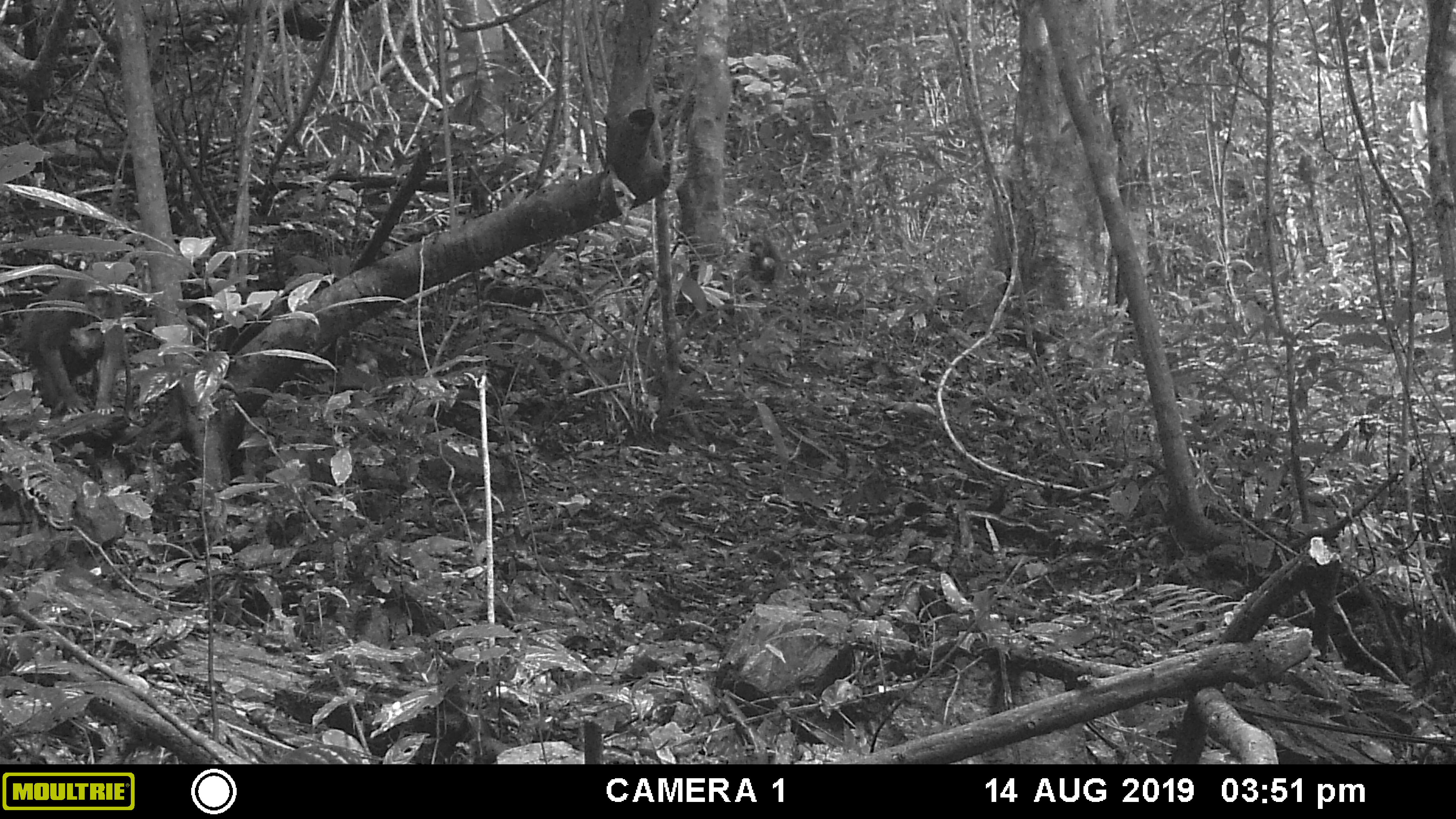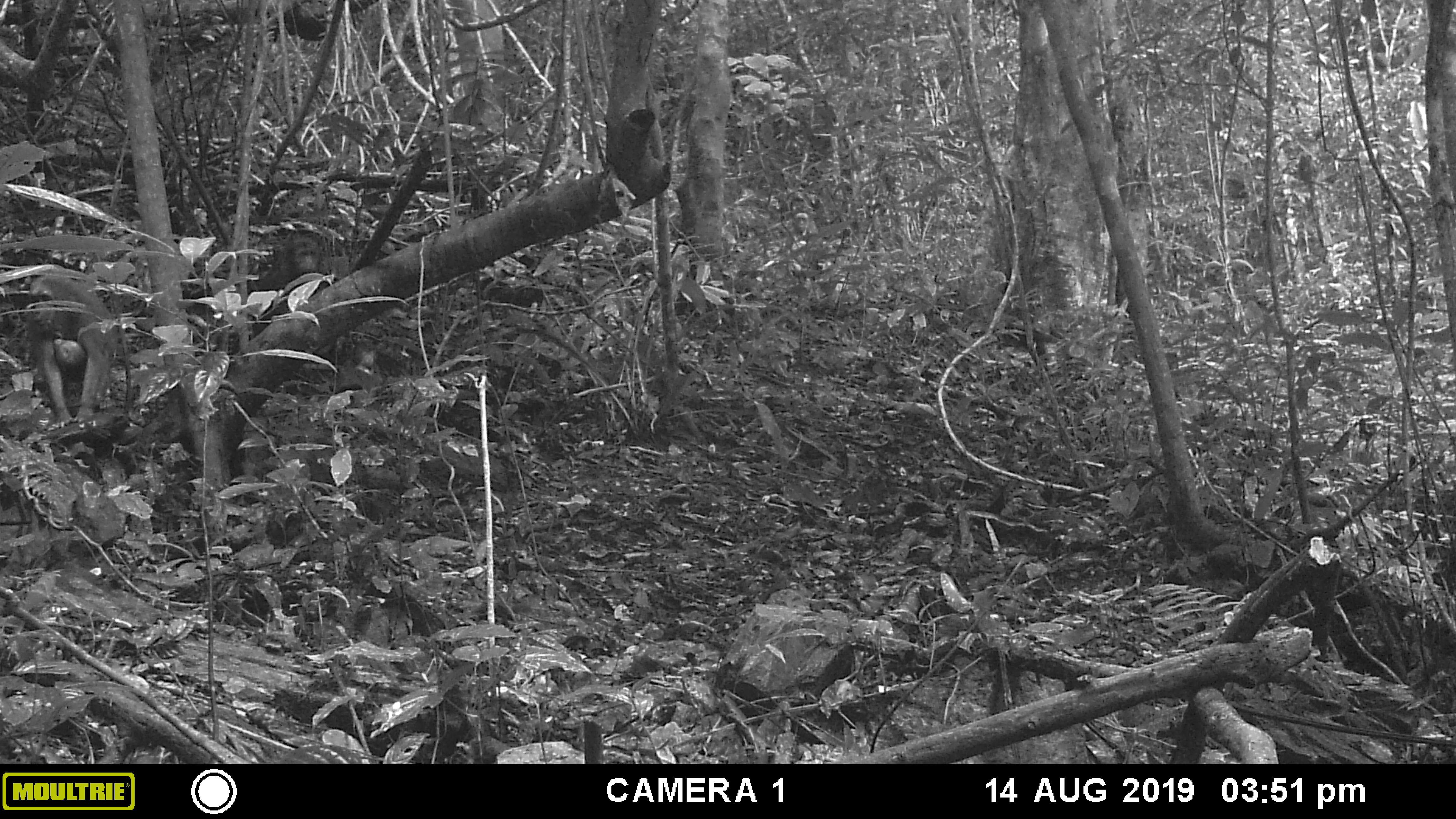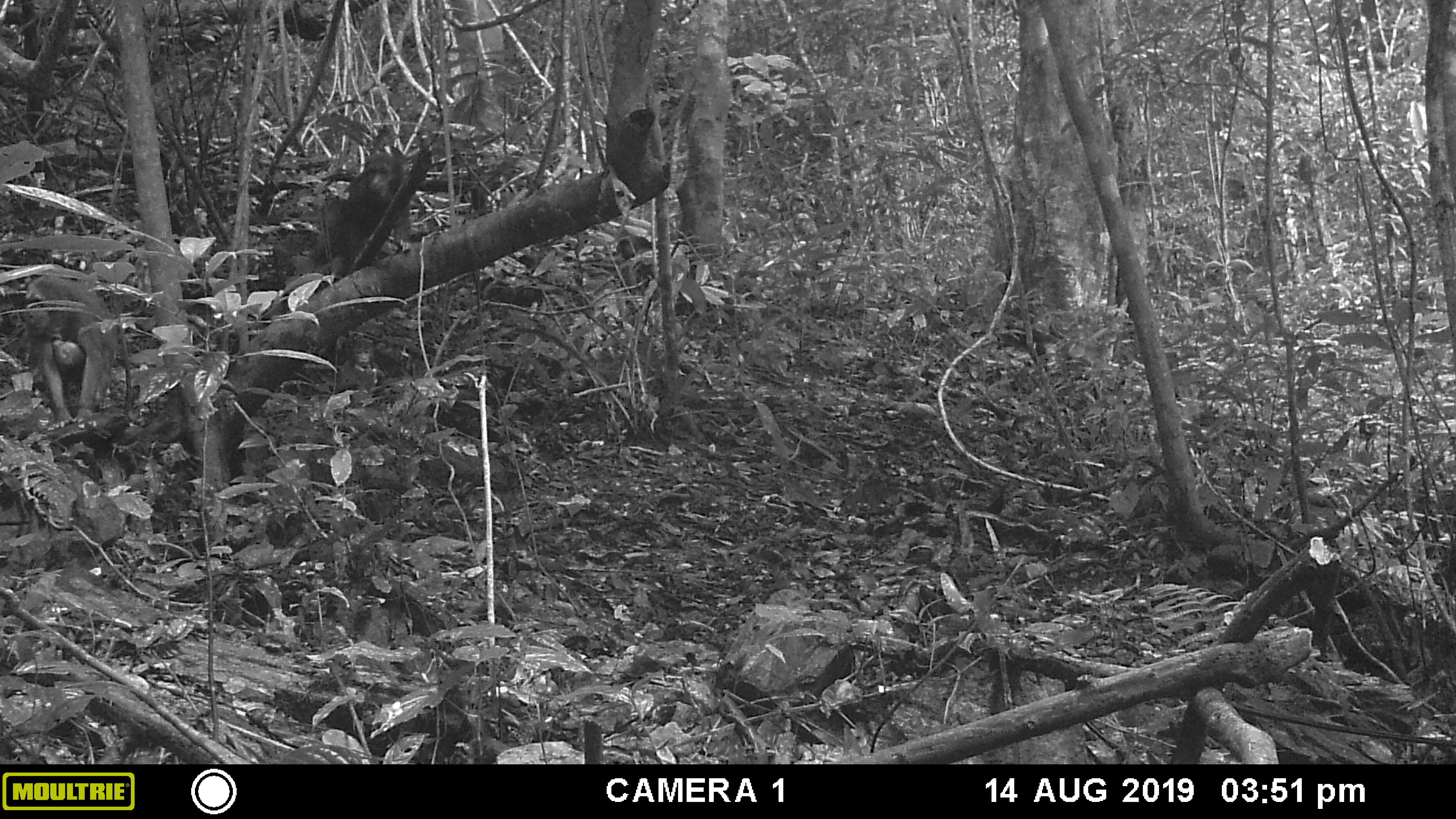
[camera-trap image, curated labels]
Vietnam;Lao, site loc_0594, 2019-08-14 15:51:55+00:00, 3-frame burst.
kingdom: Animalia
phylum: Chordata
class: Mammalia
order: Primates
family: Cercopithecidae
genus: Macaca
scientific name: Macaca arctoides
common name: stump-tailed macaque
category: stump tailed macaque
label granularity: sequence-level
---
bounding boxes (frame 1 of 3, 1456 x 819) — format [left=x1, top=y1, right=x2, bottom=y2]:
stump tailed macaque: [left=14, top=272, right=129, bottom=420]; [left=31, top=327, right=105, bottom=401]; [left=743, top=232, right=784, bottom=285]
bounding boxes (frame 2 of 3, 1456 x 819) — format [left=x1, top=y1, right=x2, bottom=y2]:
stump tailed macaque: [left=27, top=271, right=122, bottom=431]; [left=246, top=228, right=330, bottom=291]; [left=49, top=334, right=84, bottom=372]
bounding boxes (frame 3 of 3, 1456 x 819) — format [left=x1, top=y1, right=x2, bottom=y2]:
stump tailed macaque: [left=285, top=123, right=413, bottom=269]; [left=22, top=270, right=114, bottom=432]; [left=50, top=339, right=89, bottom=375]